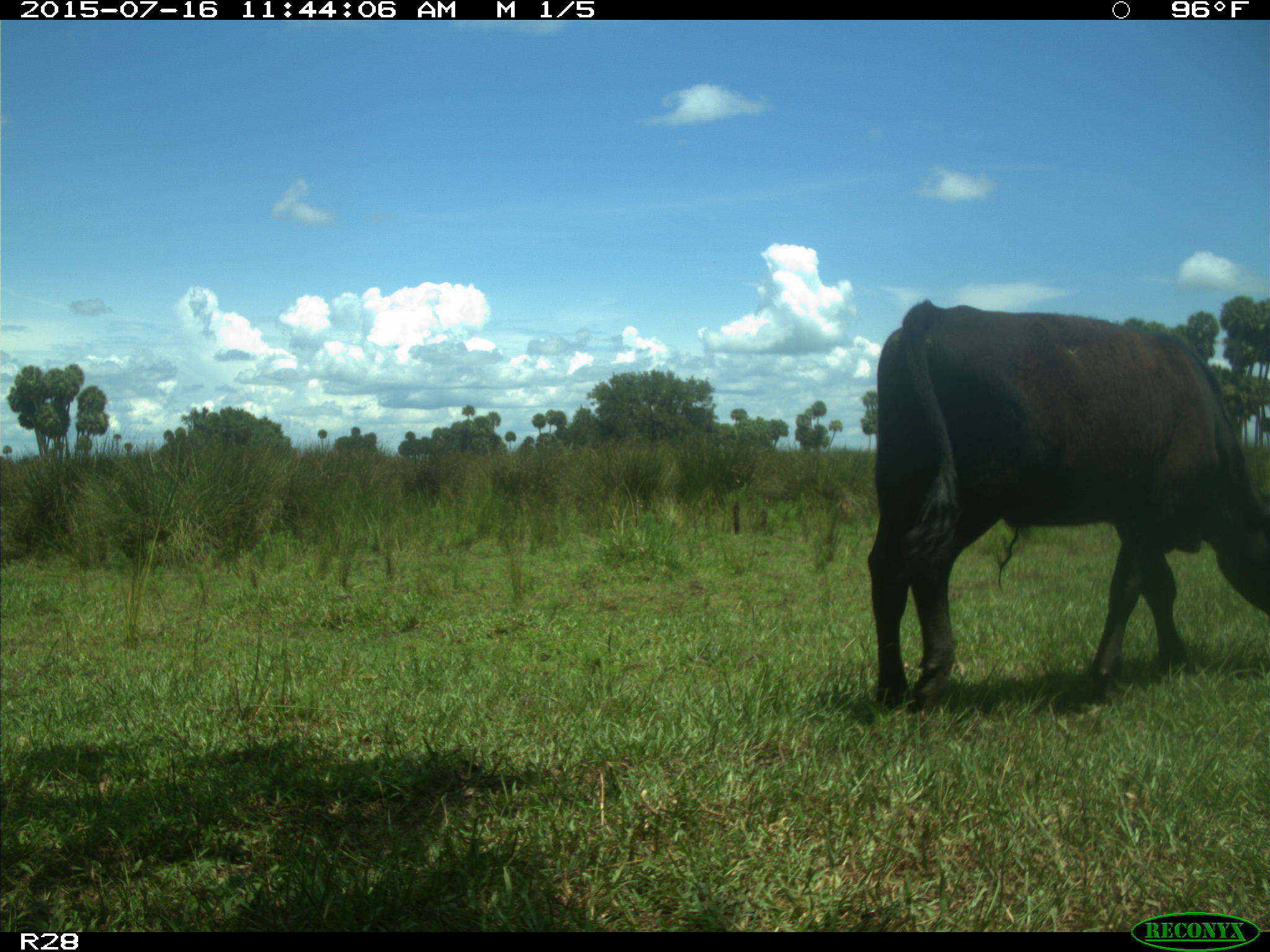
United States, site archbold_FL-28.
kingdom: Animalia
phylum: Chordata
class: Mammalia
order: Artiodactyla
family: Bovidae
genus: Bos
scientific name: Bos taurus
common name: domestic cow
Bos taurus (domestic cow).